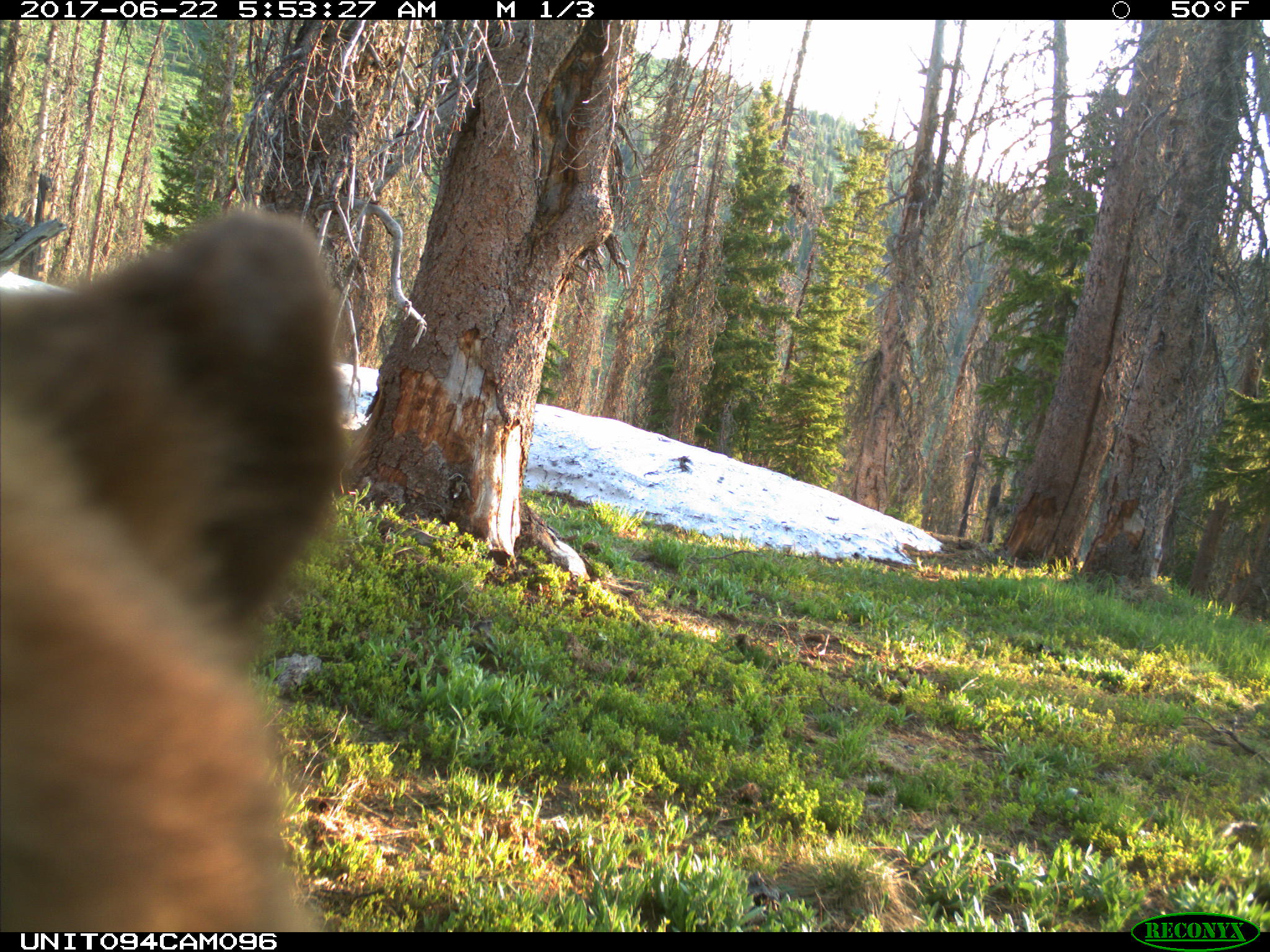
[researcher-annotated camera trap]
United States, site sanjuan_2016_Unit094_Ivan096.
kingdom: Animalia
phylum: Chordata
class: Mammalia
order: Carnivora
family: Ursidae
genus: Ursus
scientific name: Ursus americanus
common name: american black bear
Ursus americanus (american black bear).